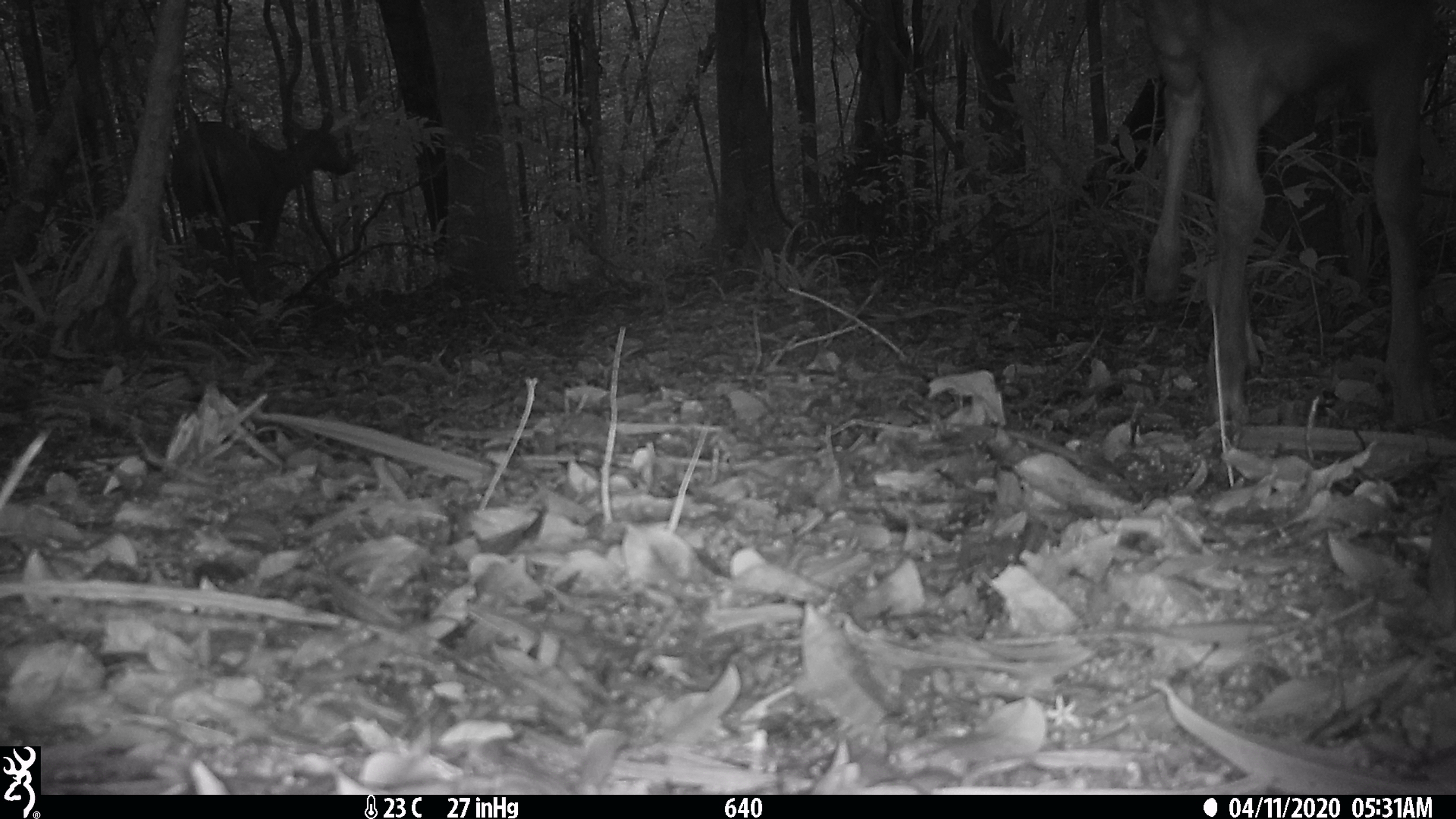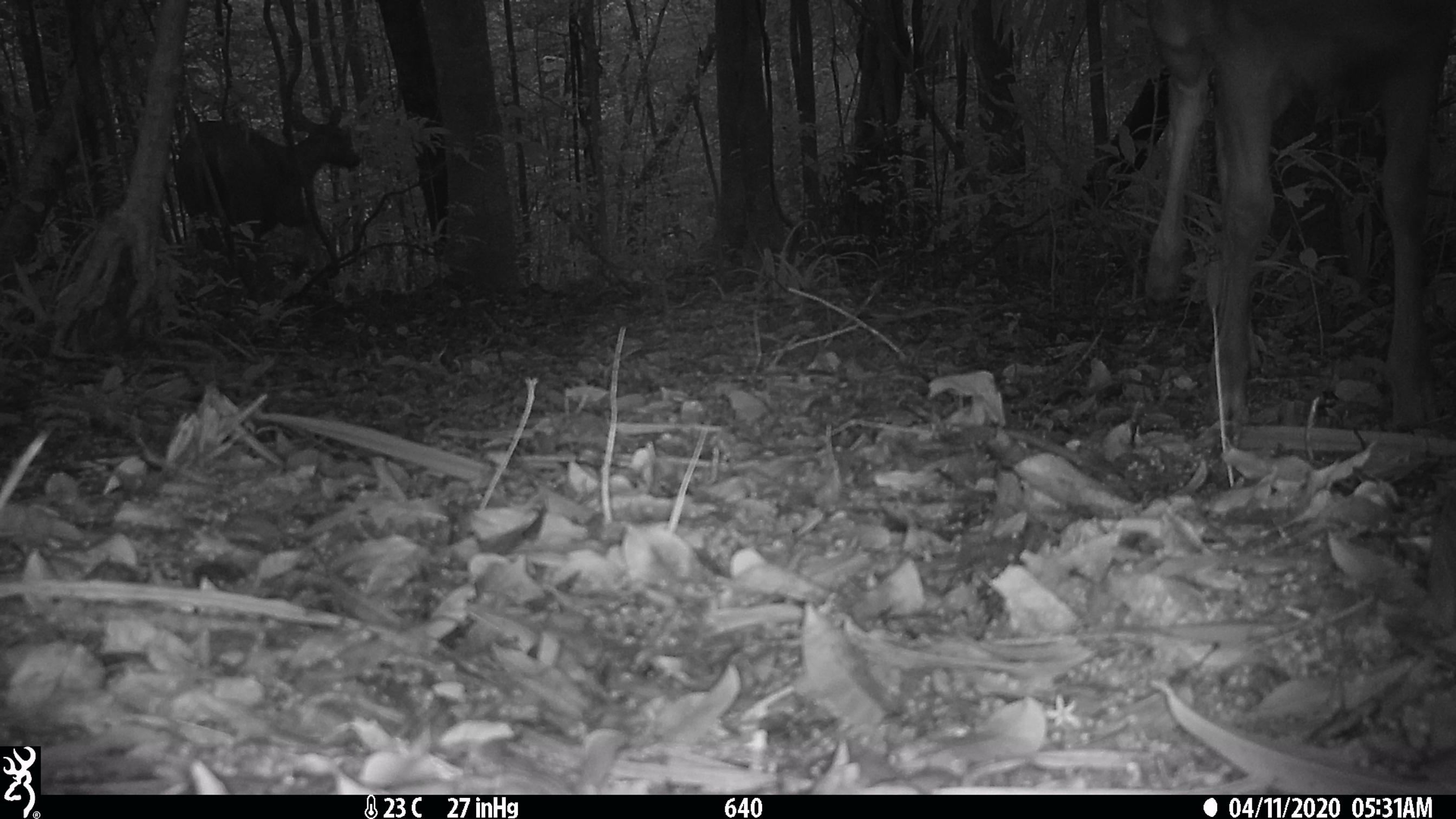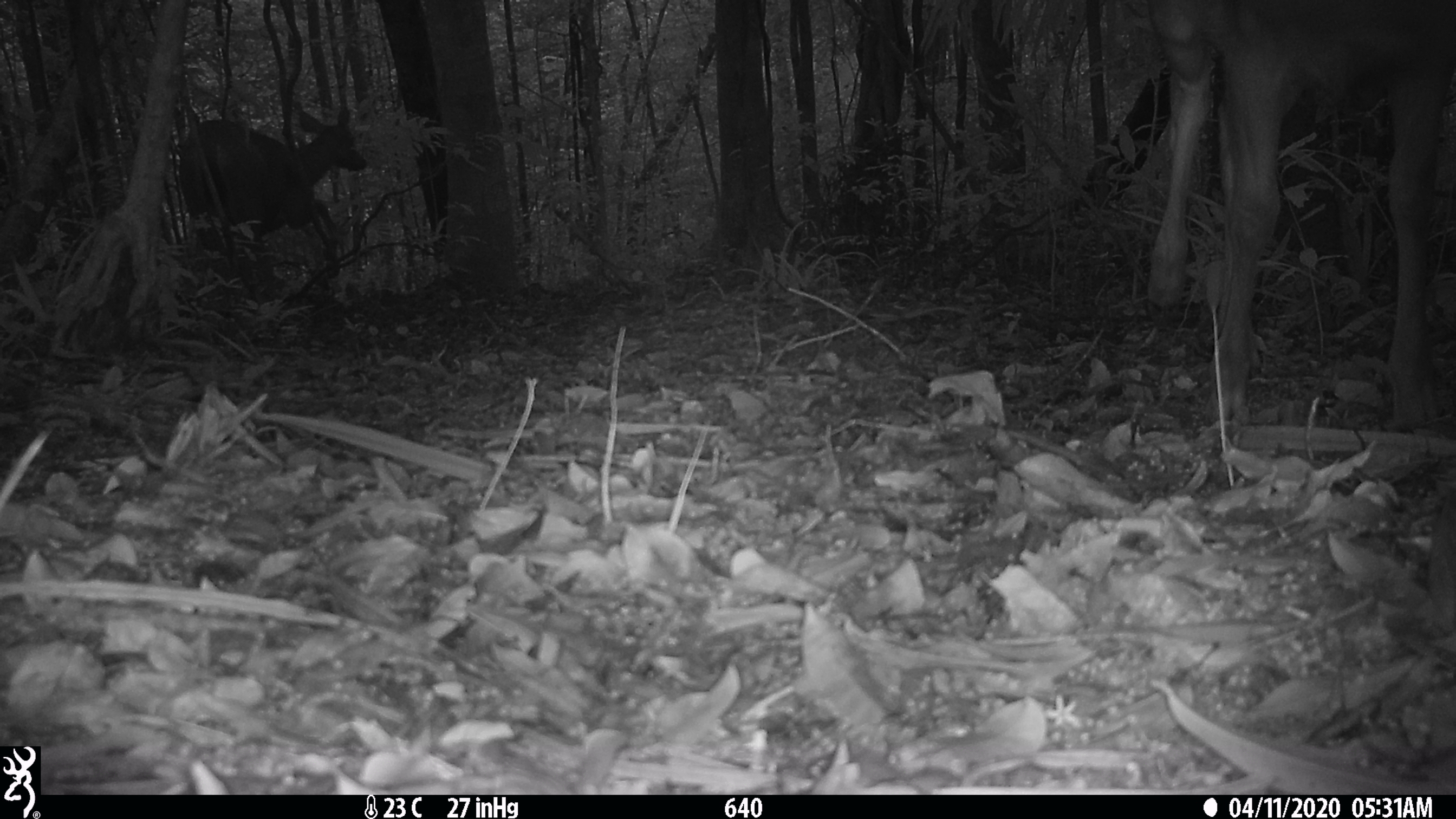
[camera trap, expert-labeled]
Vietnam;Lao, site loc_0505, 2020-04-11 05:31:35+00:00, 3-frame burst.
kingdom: Animalia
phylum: Chordata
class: Mammalia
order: Artiodactyla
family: Cervidae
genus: Rusa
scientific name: Rusa unicolor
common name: sambar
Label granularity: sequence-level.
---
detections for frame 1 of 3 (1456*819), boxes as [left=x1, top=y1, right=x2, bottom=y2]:
sambar: [left=1139, top=0, right=1456, bottom=430]; [left=170, top=111, right=351, bottom=256]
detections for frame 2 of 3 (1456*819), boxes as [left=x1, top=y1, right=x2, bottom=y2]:
sambar: [left=1124, top=0, right=1456, bottom=434]; [left=172, top=104, right=362, bottom=255]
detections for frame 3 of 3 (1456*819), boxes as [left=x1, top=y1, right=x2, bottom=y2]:
sambar: [left=1142, top=0, right=1455, bottom=435]; [left=177, top=105, right=369, bottom=252]